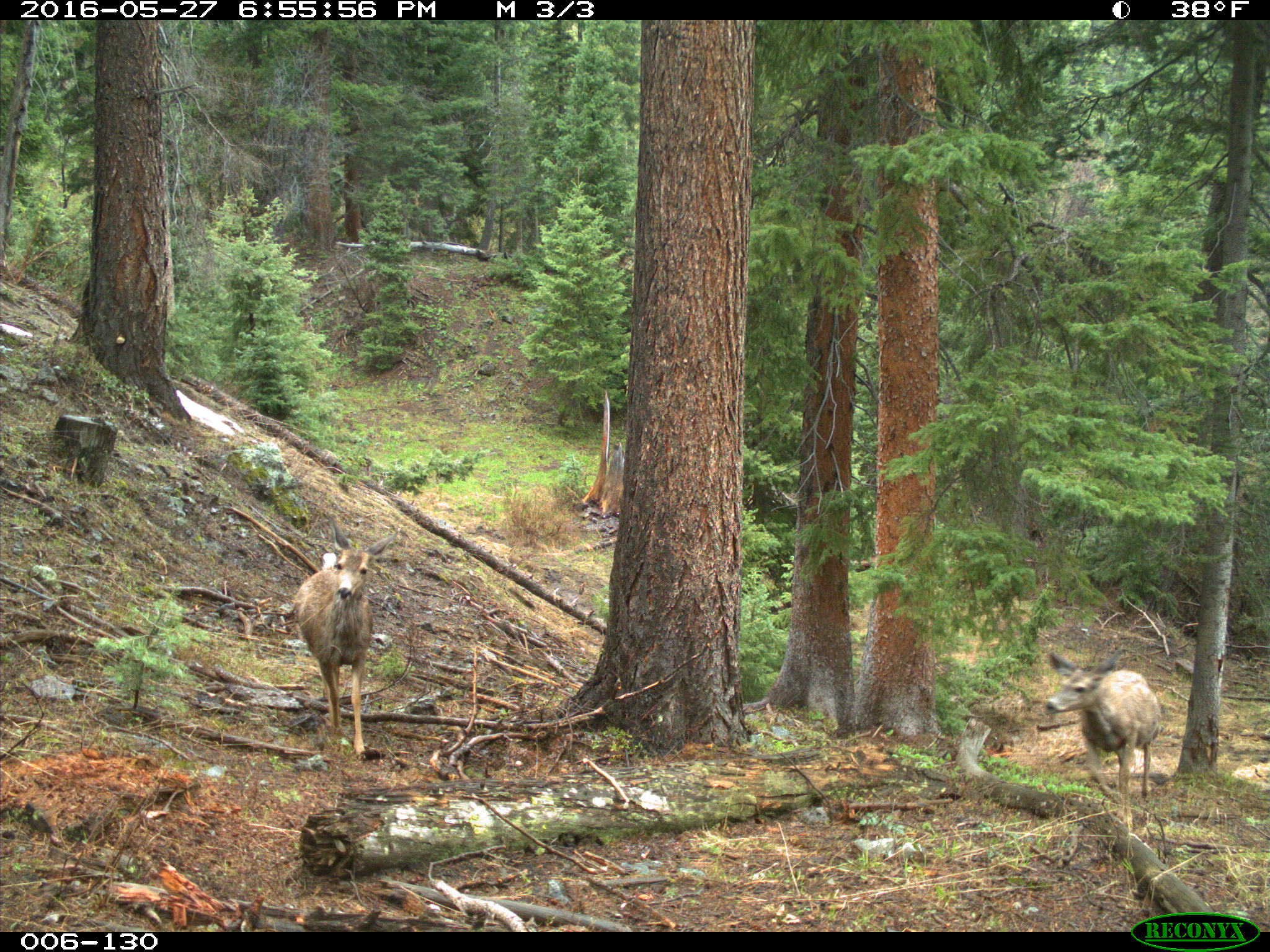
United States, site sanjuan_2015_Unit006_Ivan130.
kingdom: Animalia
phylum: Chordata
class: Mammalia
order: Artiodactyla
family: Cervidae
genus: Odocoileus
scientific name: Odocoileus hemionus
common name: mule deer